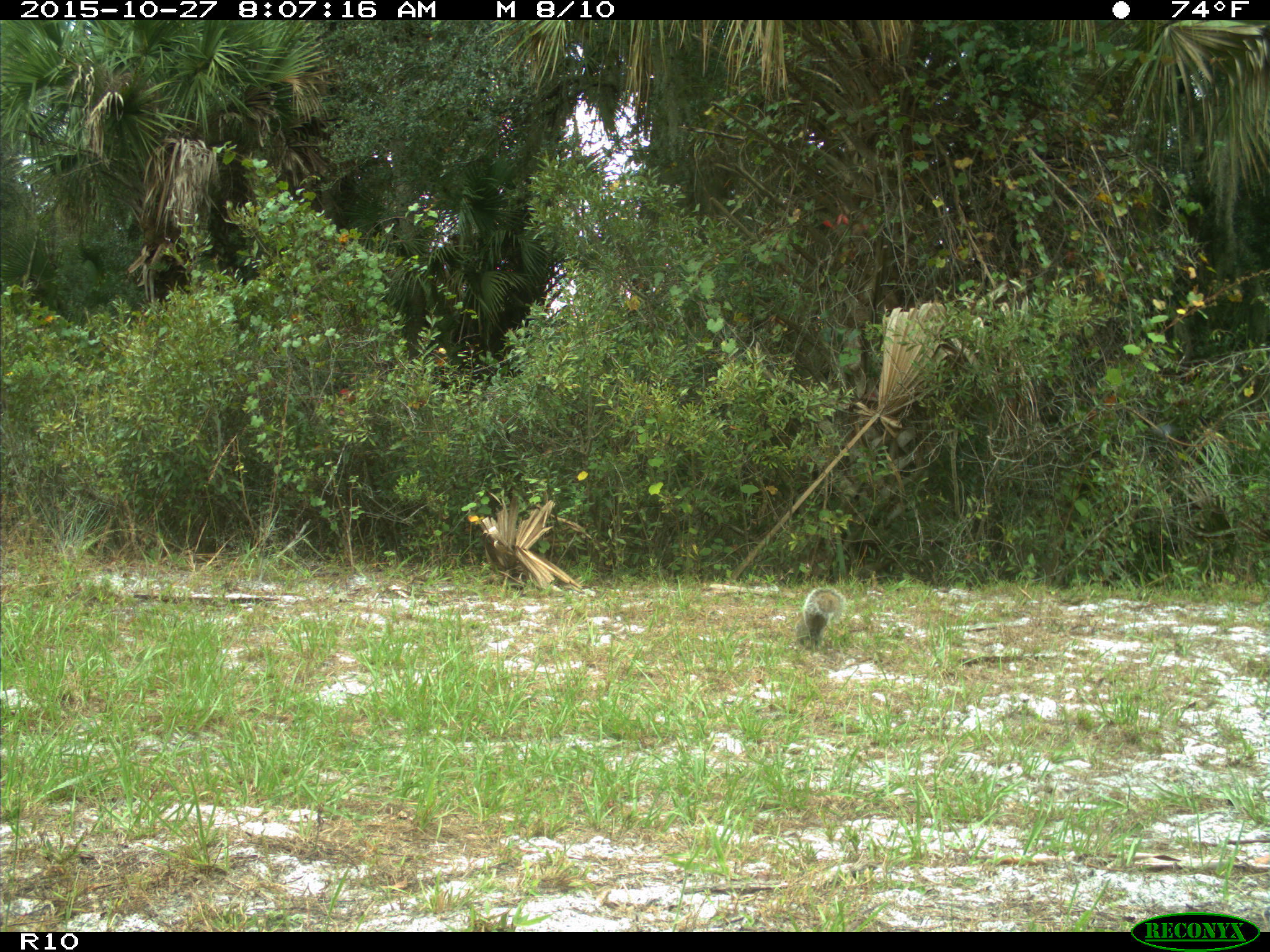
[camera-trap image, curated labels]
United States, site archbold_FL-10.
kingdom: Animalia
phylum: Chordata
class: Mammalia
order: Rodentia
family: Sciuridae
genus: Sciurus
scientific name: Sciurus carolinensis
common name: eastern gray squirrel